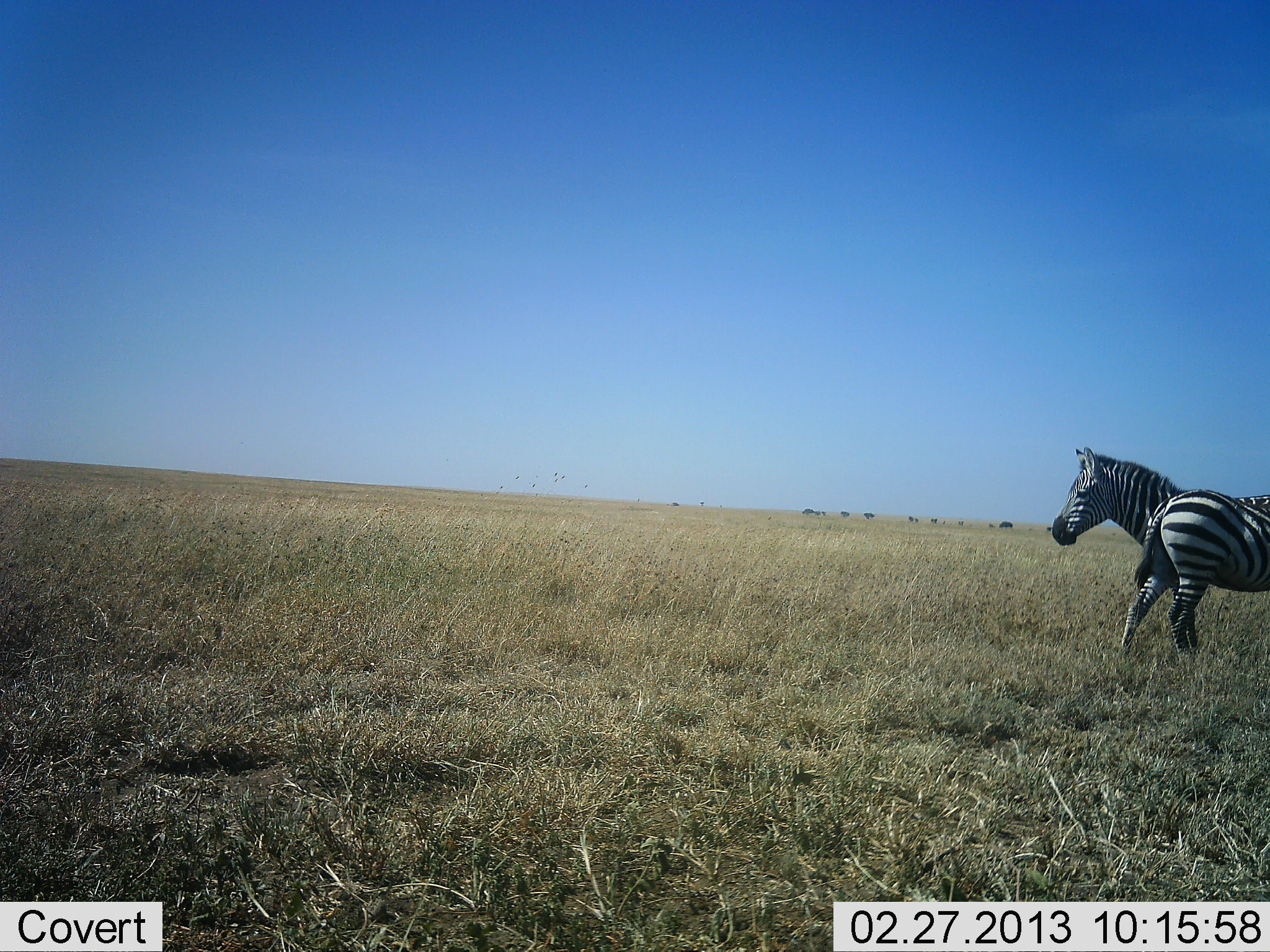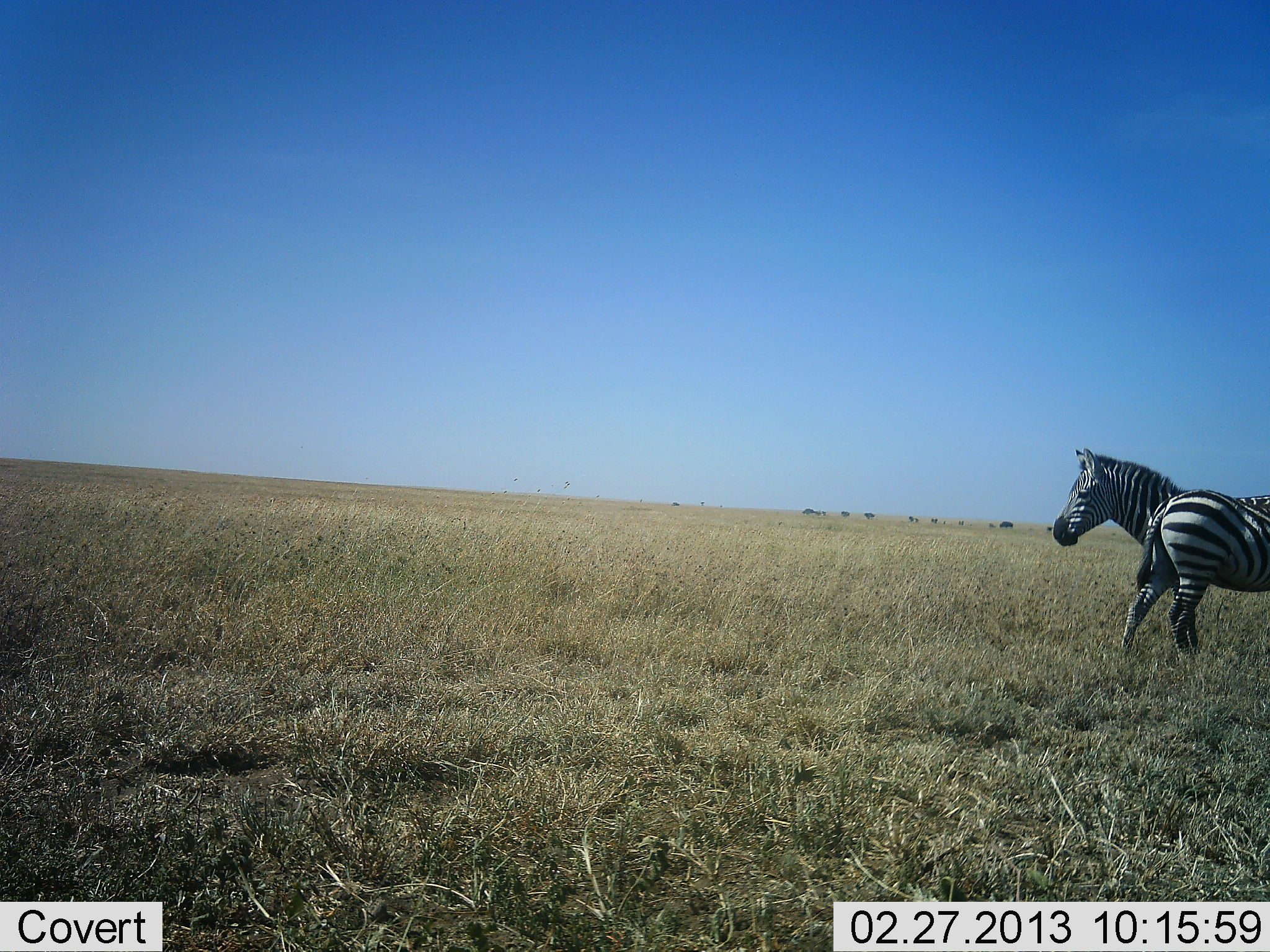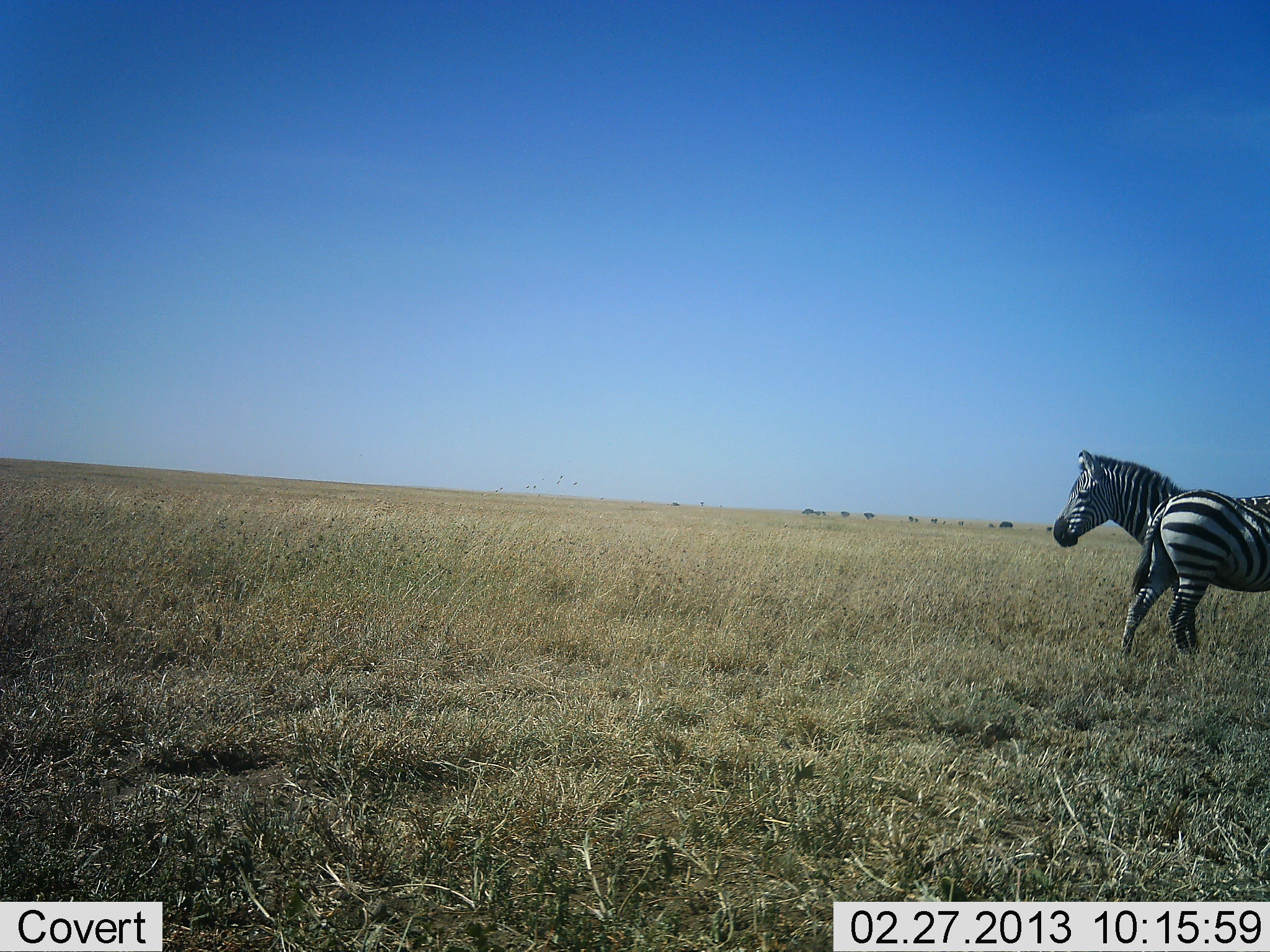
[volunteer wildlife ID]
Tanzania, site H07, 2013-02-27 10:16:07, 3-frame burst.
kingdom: Animalia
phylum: Chordata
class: Mammalia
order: Perissodactyla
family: Equidae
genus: Equus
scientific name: Equus quagga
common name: plains zebra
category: zebra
Zebra (plains zebra) (Equus quagga), count 2. Behavior (volunteer vote fractions): standing 92%, resting 0%, moving 11%, interacting 0%. Young present (vote fraction): 0%. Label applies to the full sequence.